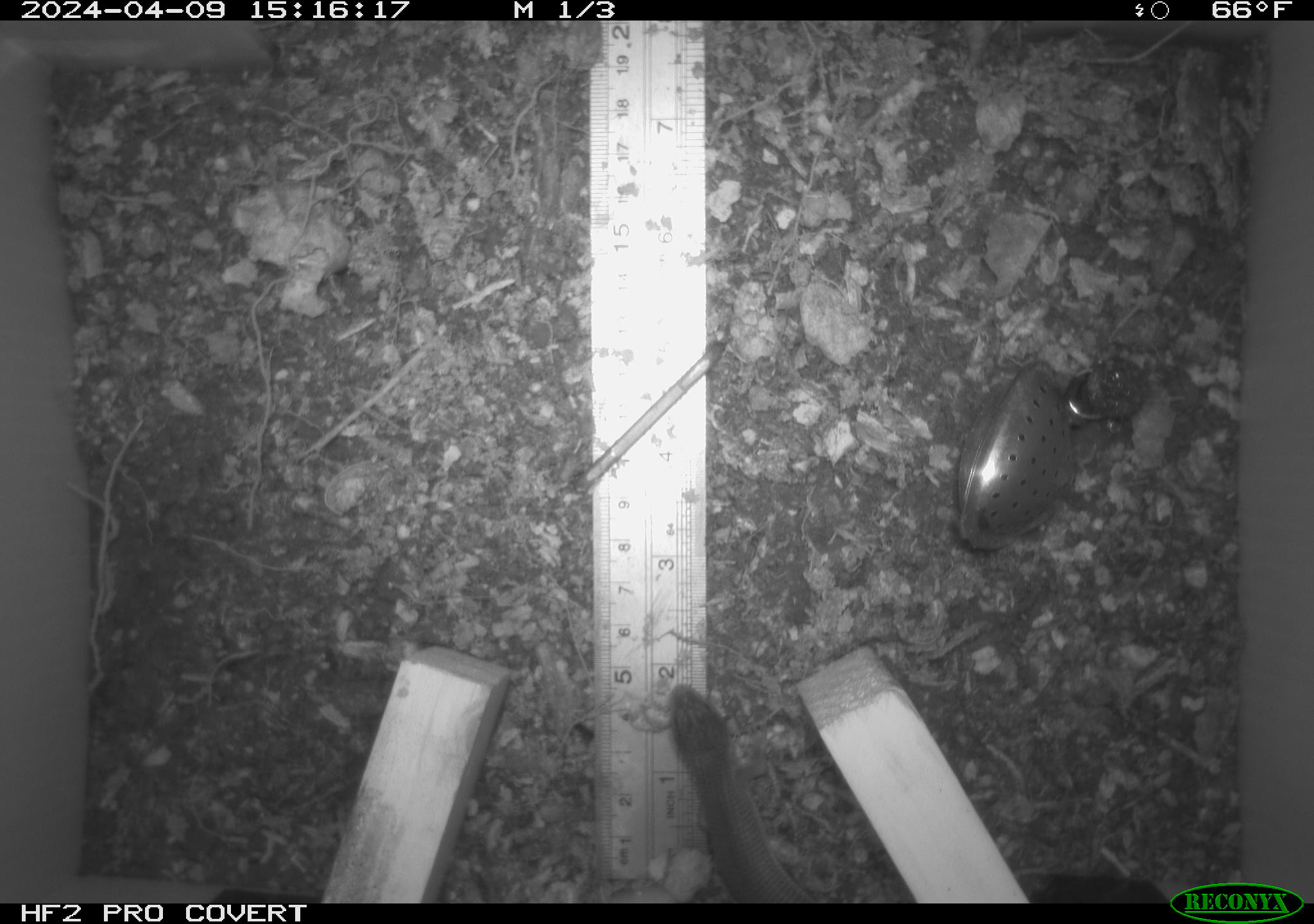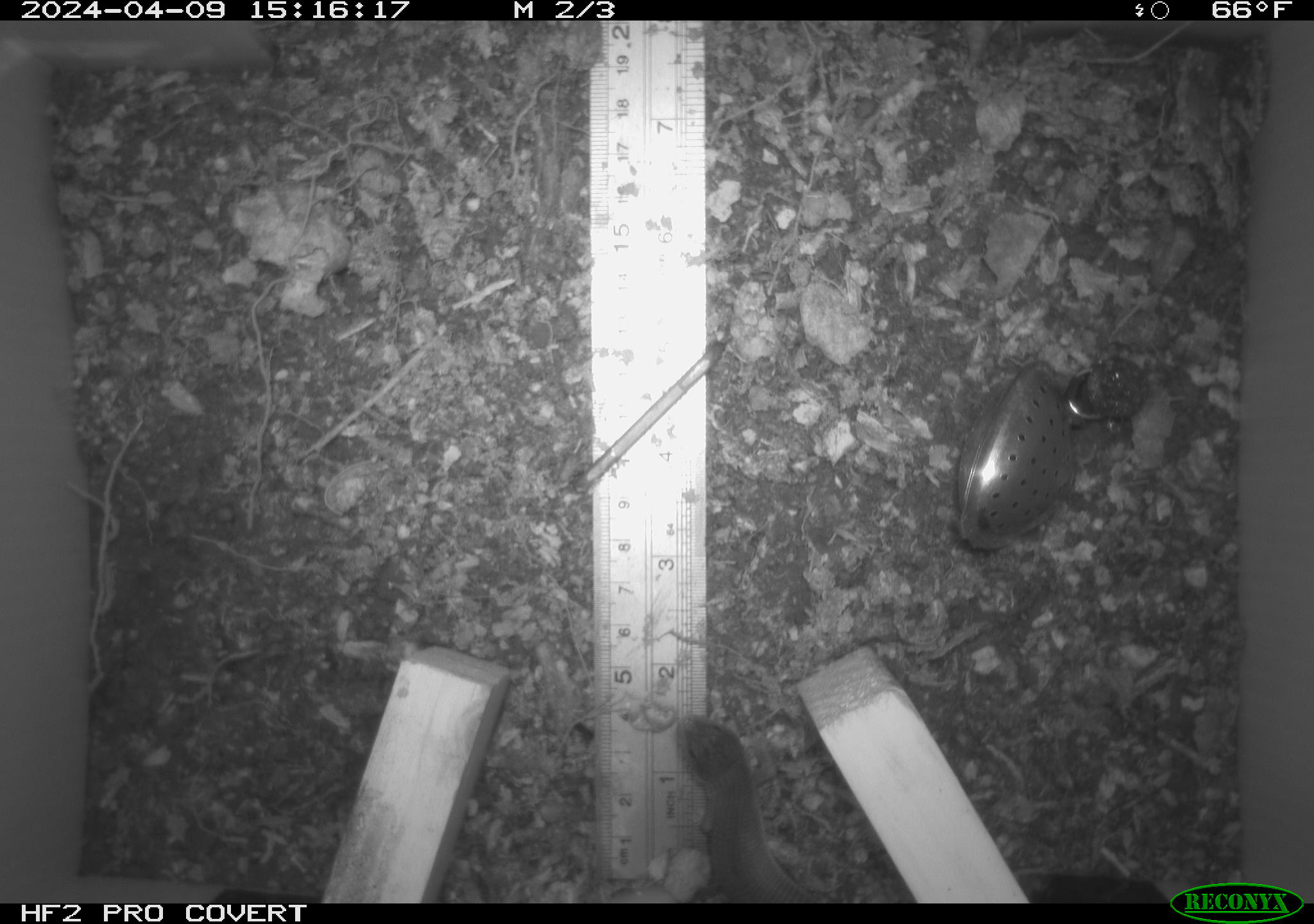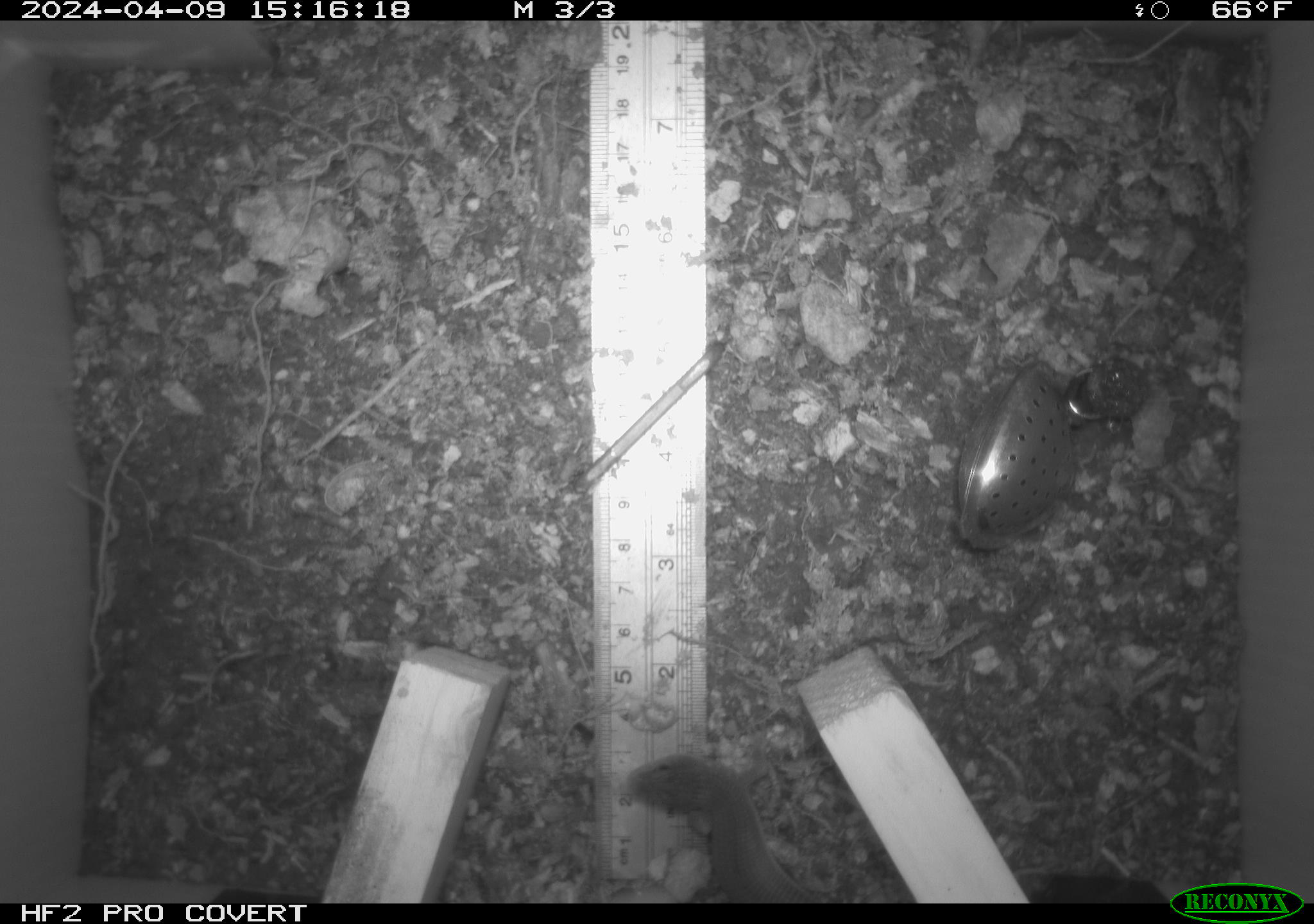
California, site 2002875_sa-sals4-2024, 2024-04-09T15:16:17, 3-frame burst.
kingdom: Animalia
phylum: Chordata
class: Reptilia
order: Squamata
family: Anguidae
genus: Elgaria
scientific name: Elgaria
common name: alligator lizards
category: elgaria species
Elgaria species (alligator lizards) (Elgaria).